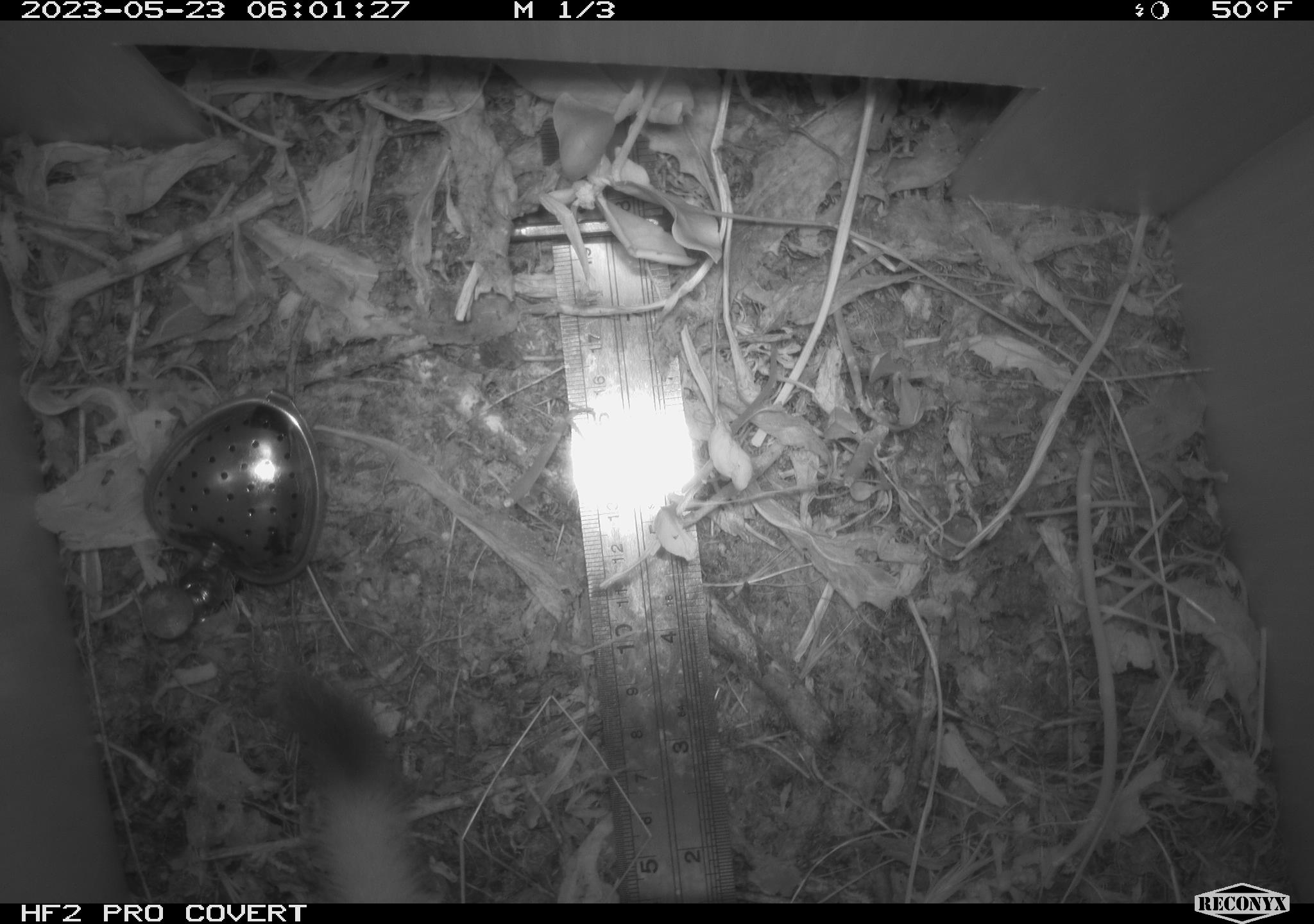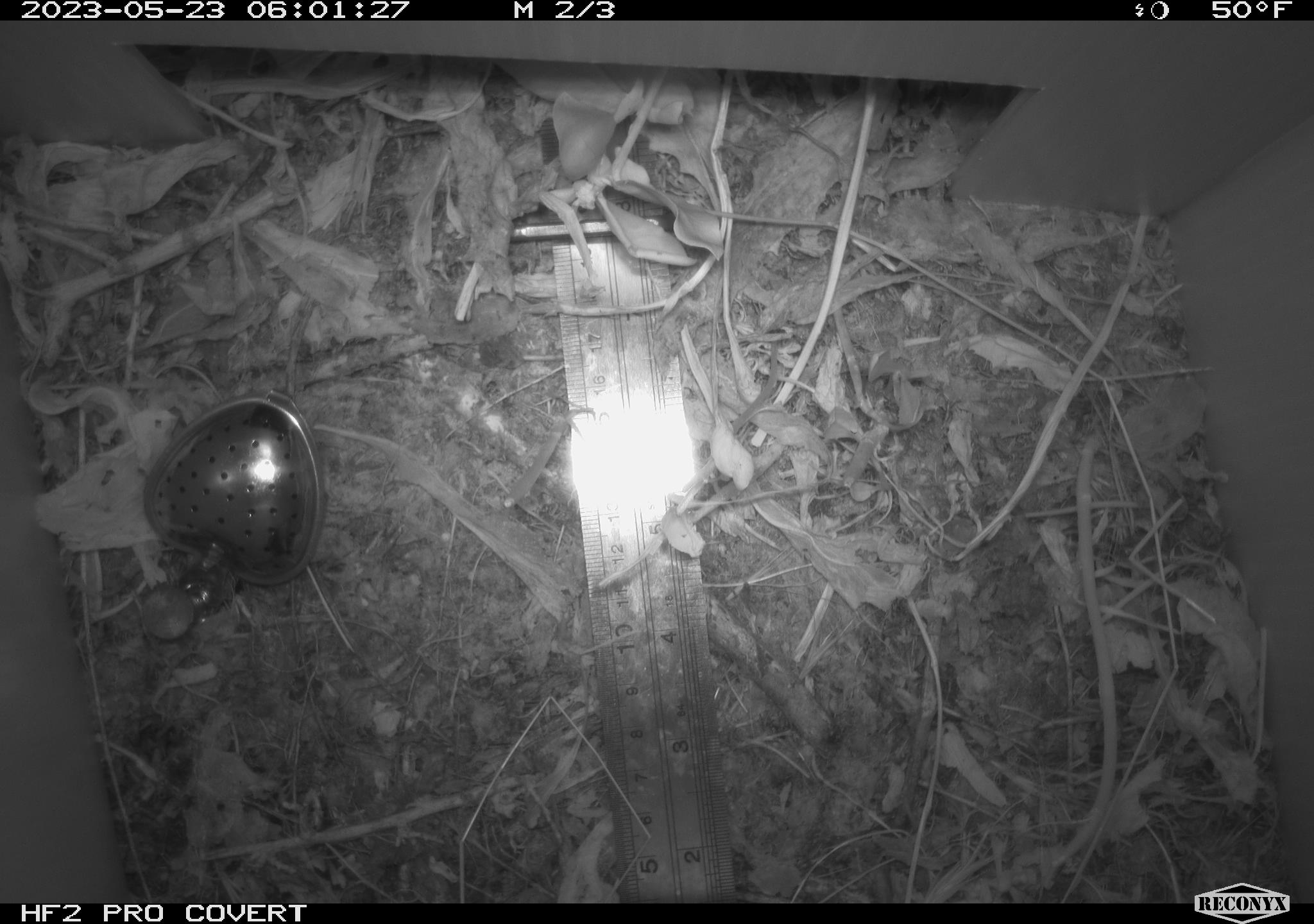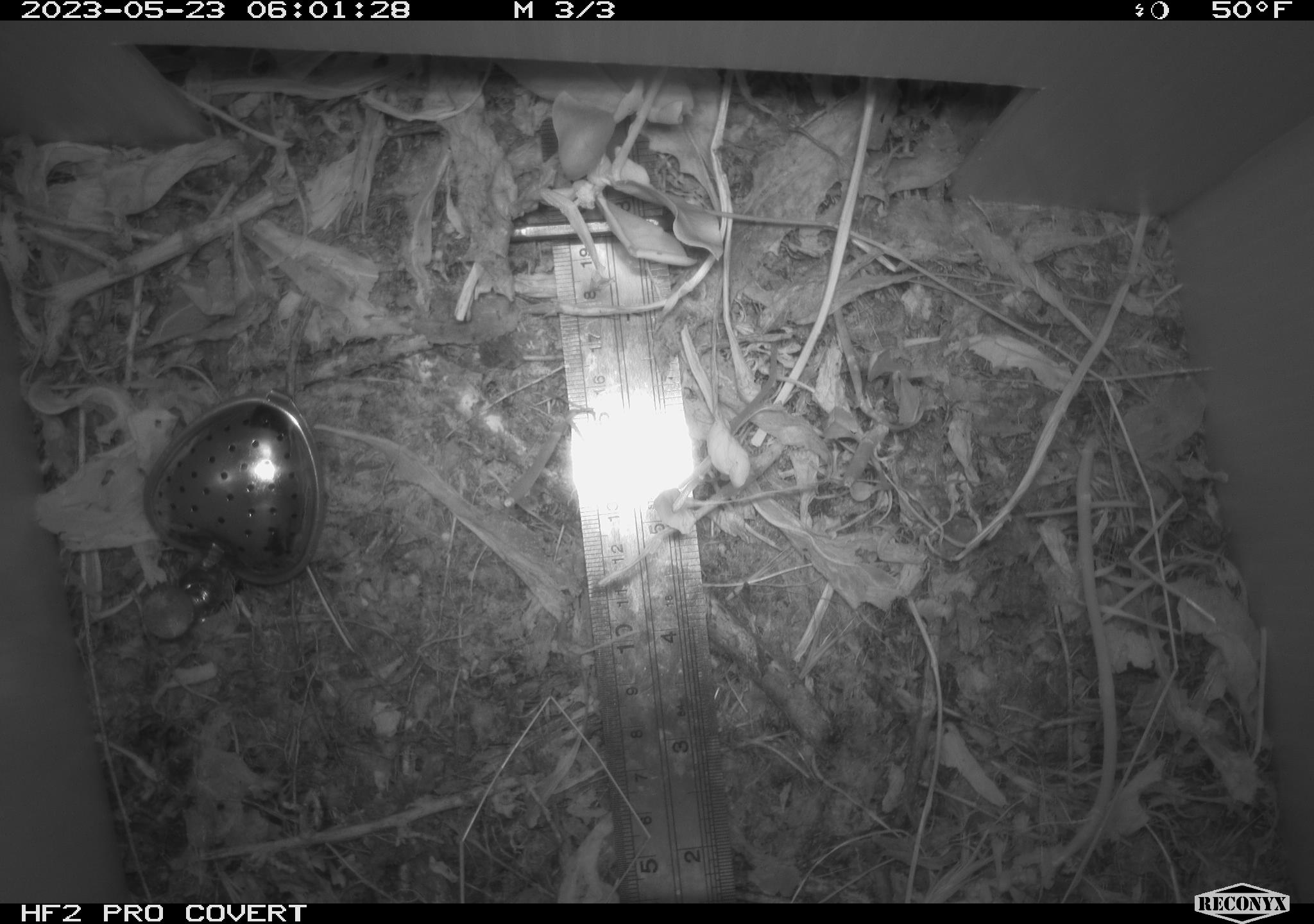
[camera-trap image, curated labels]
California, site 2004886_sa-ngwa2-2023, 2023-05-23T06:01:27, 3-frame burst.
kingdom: Animalia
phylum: Chordata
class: Mammalia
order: Carnivora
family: Mustelidae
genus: Neogale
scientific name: Neogale frenata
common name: long-tailed weasel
Long-tailed weasel (Neogale frenata).